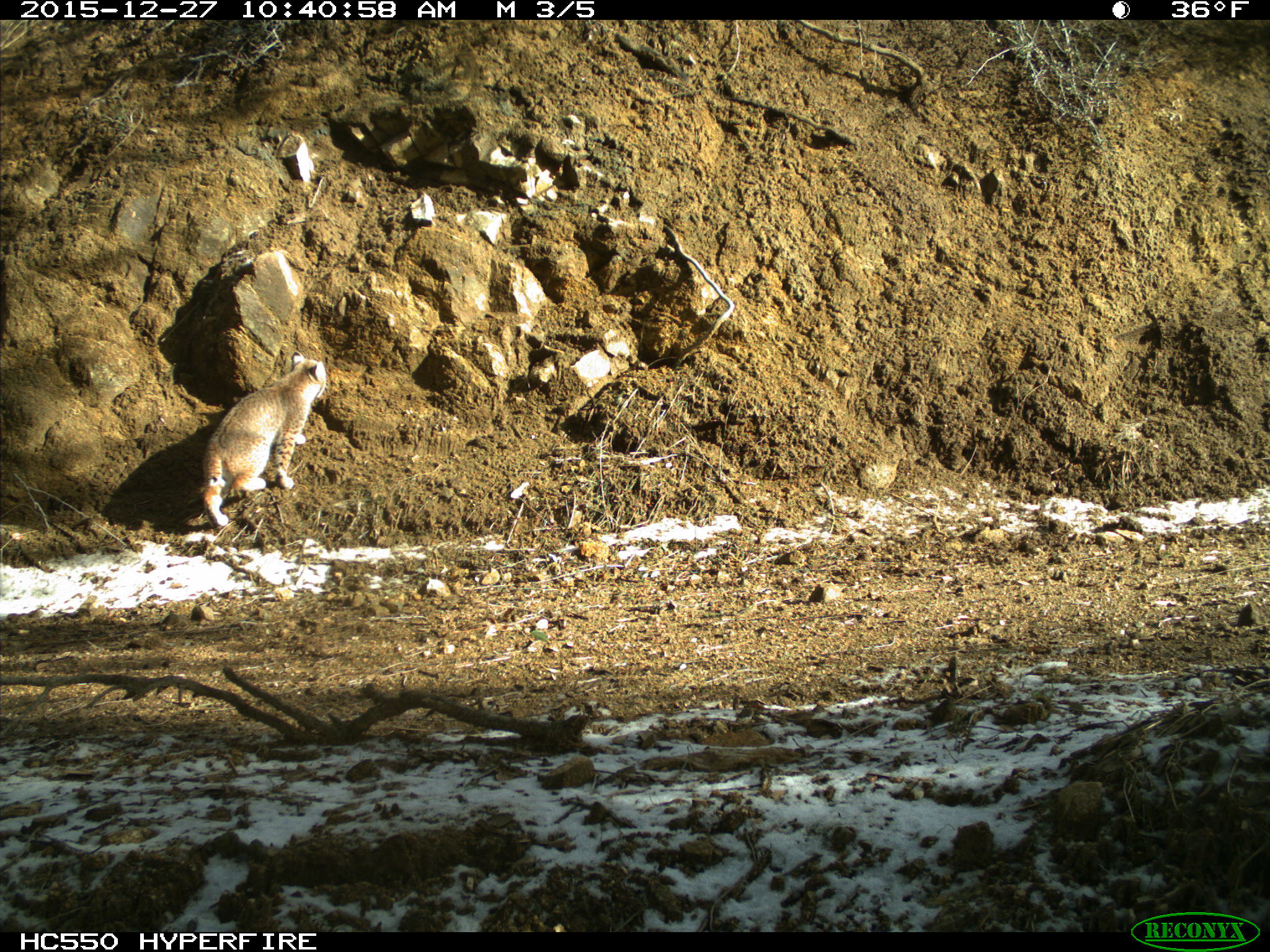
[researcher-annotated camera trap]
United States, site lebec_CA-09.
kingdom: Animalia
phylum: Chordata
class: Mammalia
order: Carnivora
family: Felidae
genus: Lynx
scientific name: Lynx rufus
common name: bobcat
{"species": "Lynx rufus (bobcat)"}